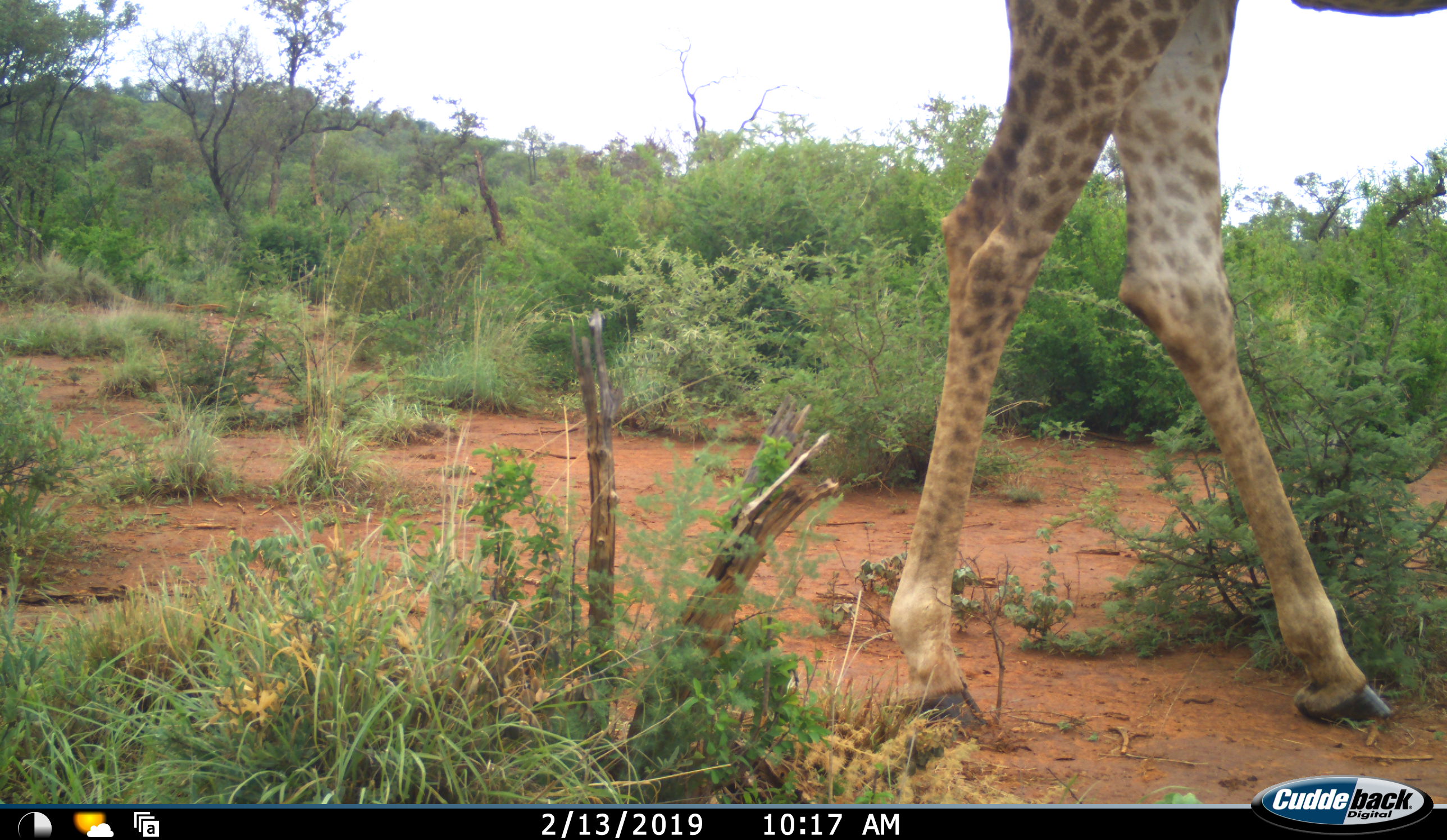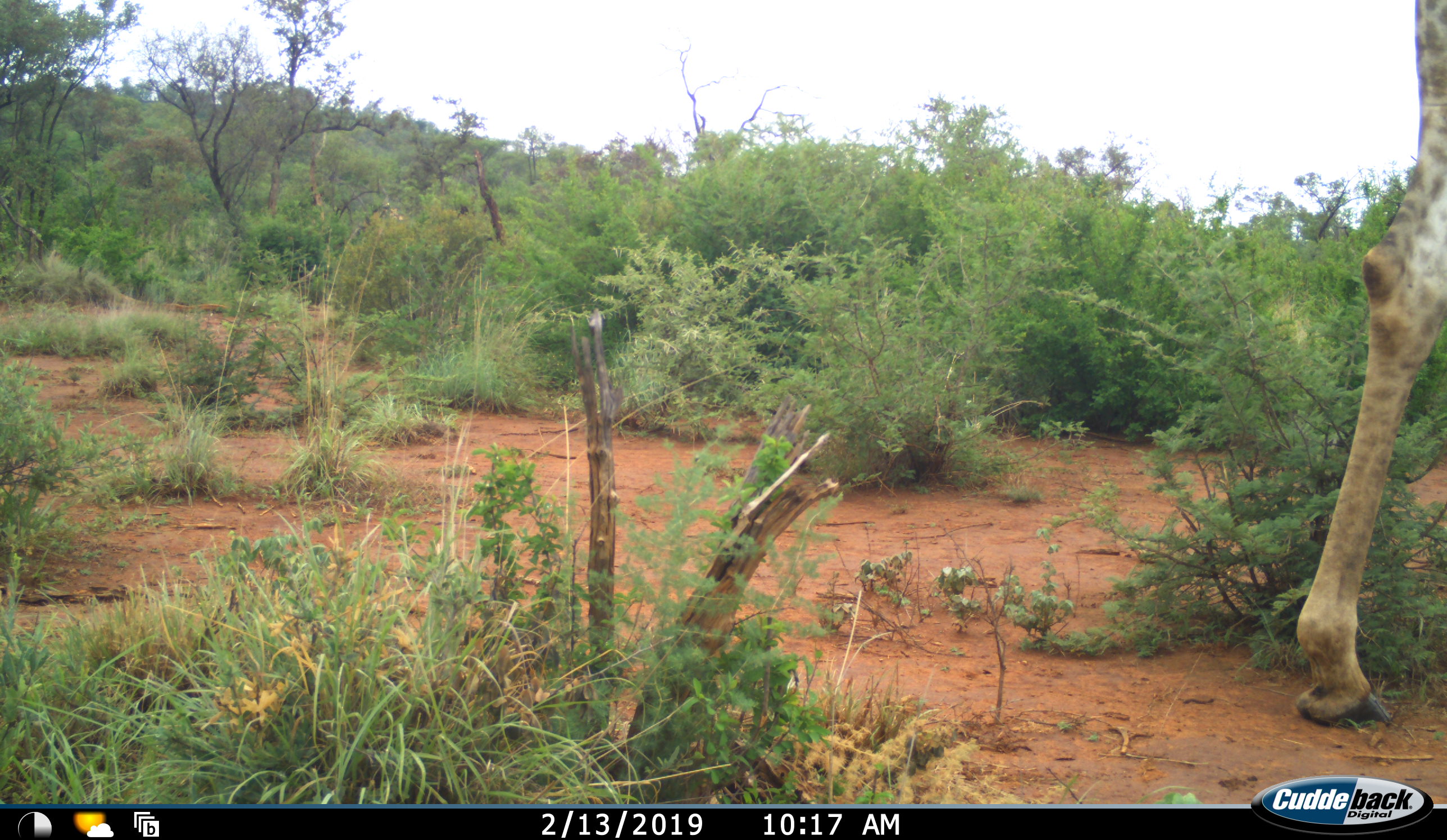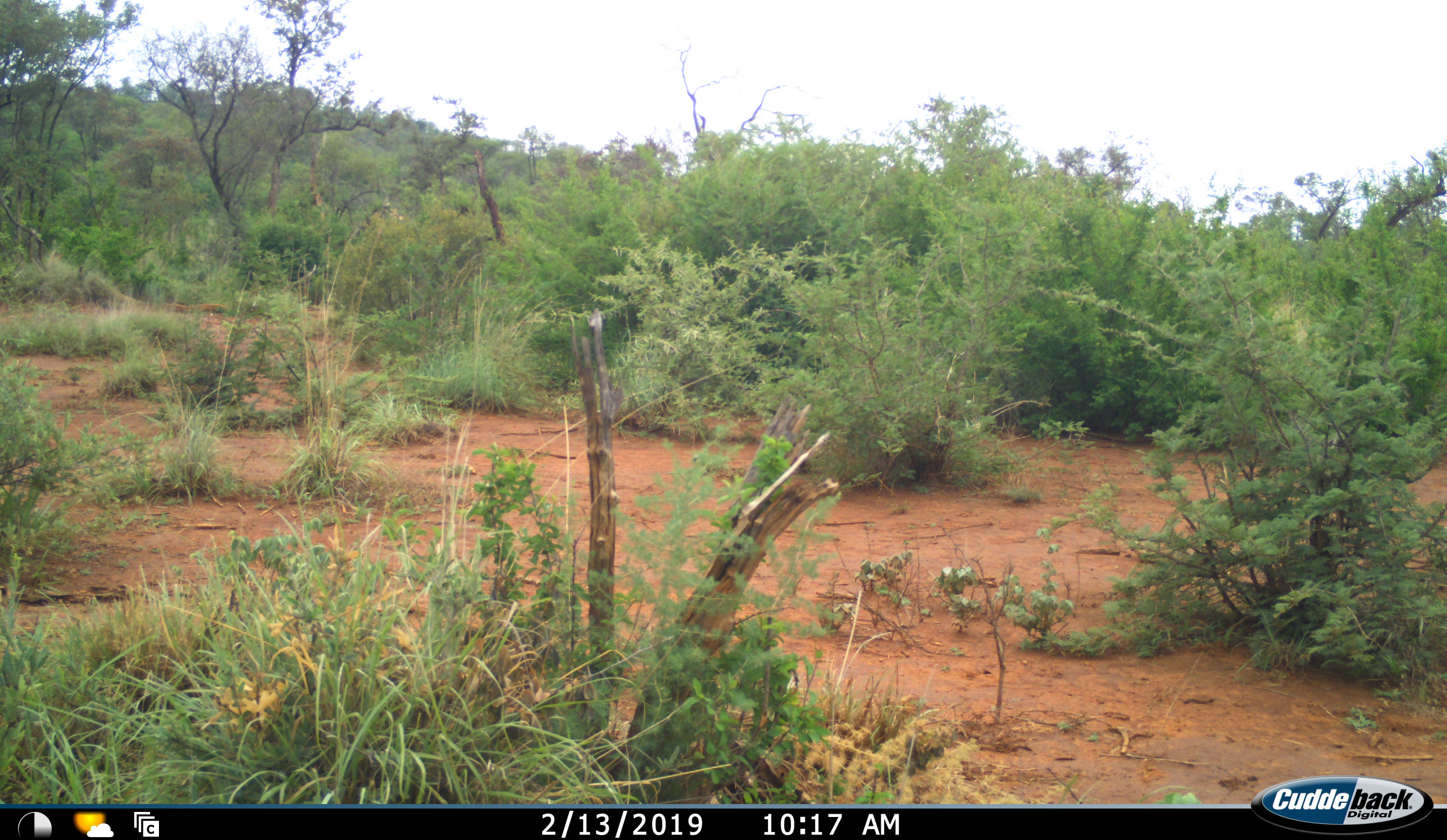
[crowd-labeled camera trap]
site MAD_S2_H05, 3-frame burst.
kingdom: Animalia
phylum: Chordata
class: Mammalia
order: Artiodactyla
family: Giraffidae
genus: Giraffa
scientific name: Giraffa camelopardalis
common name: giraffe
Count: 1.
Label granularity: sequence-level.